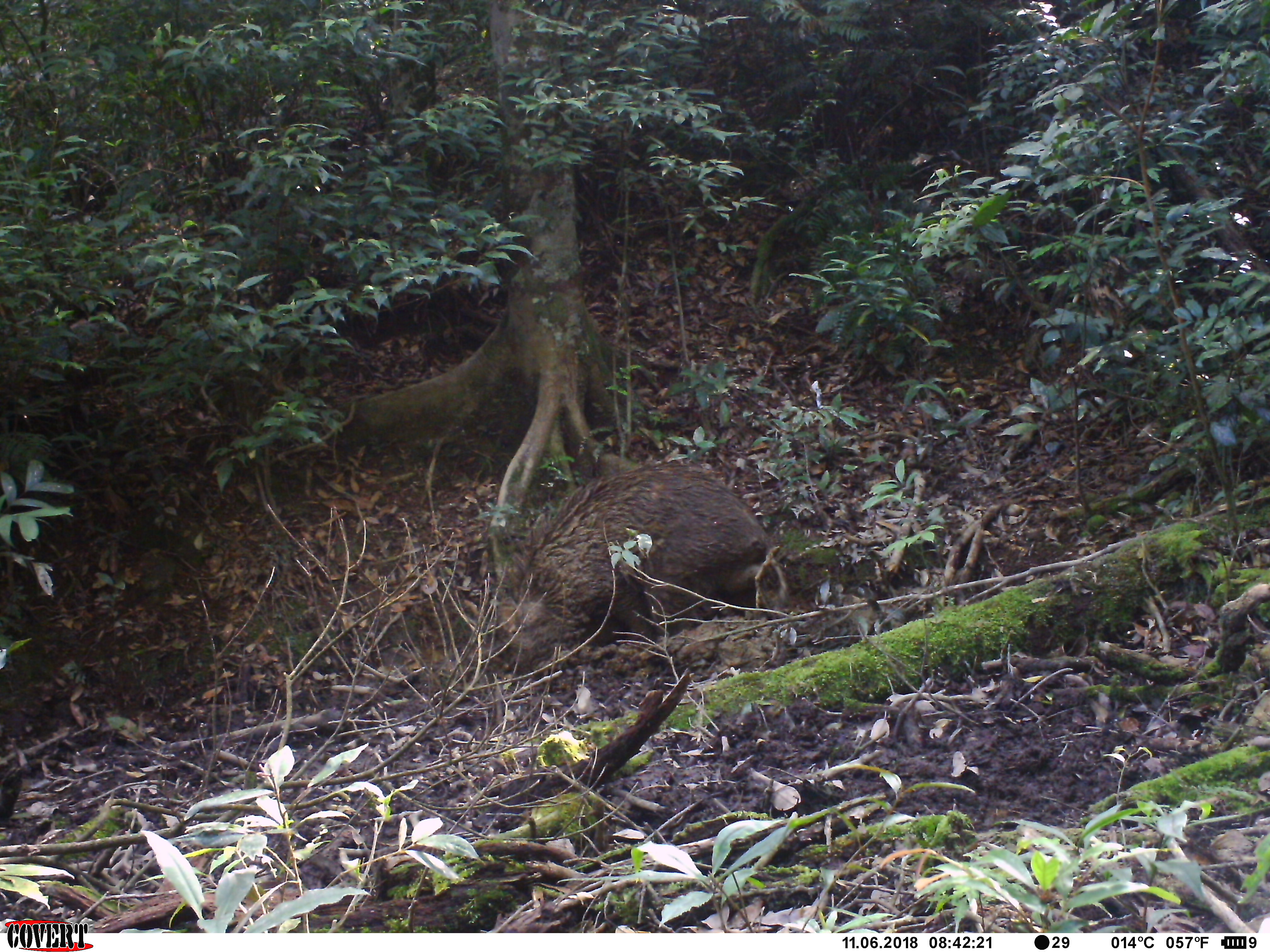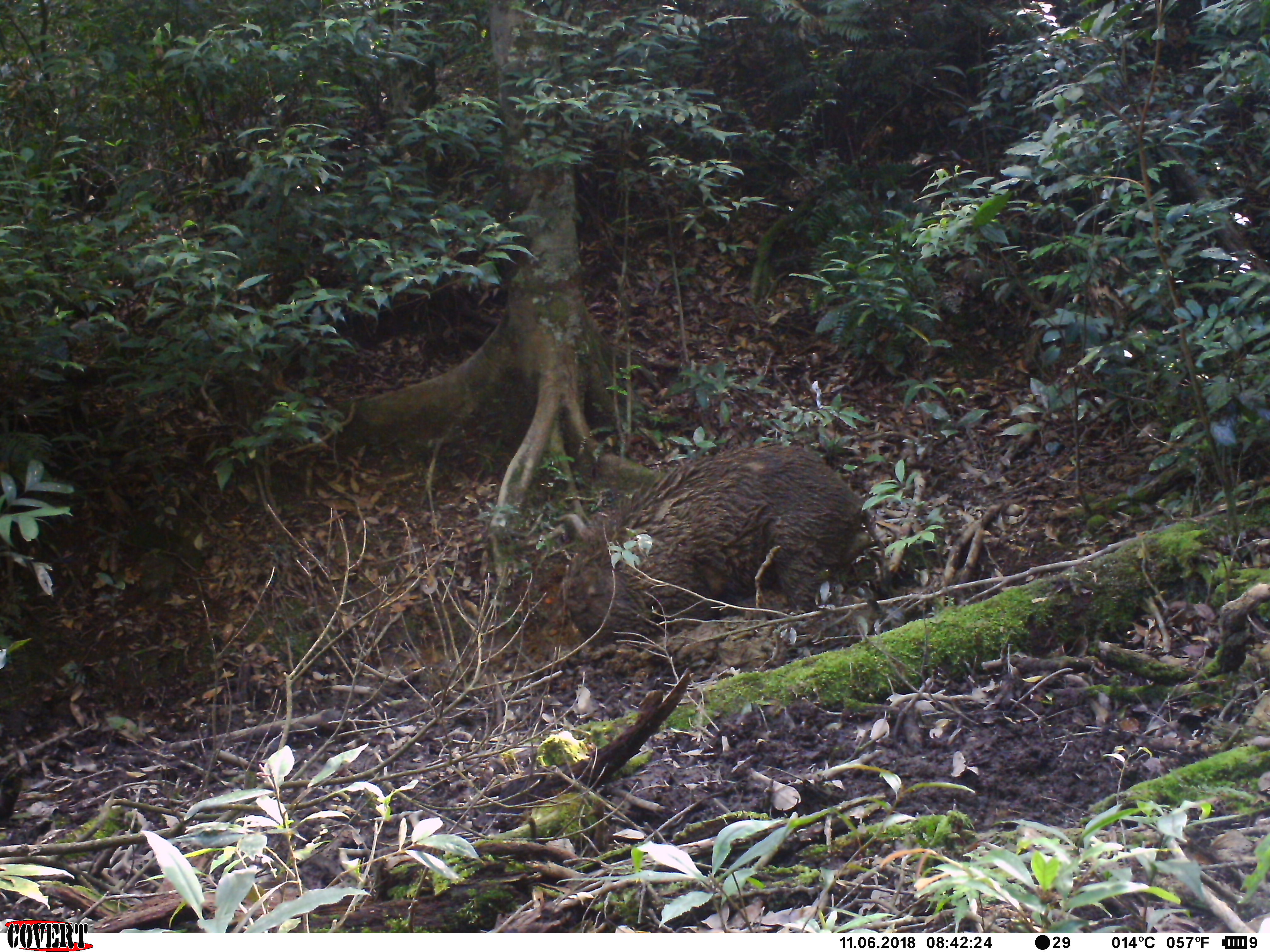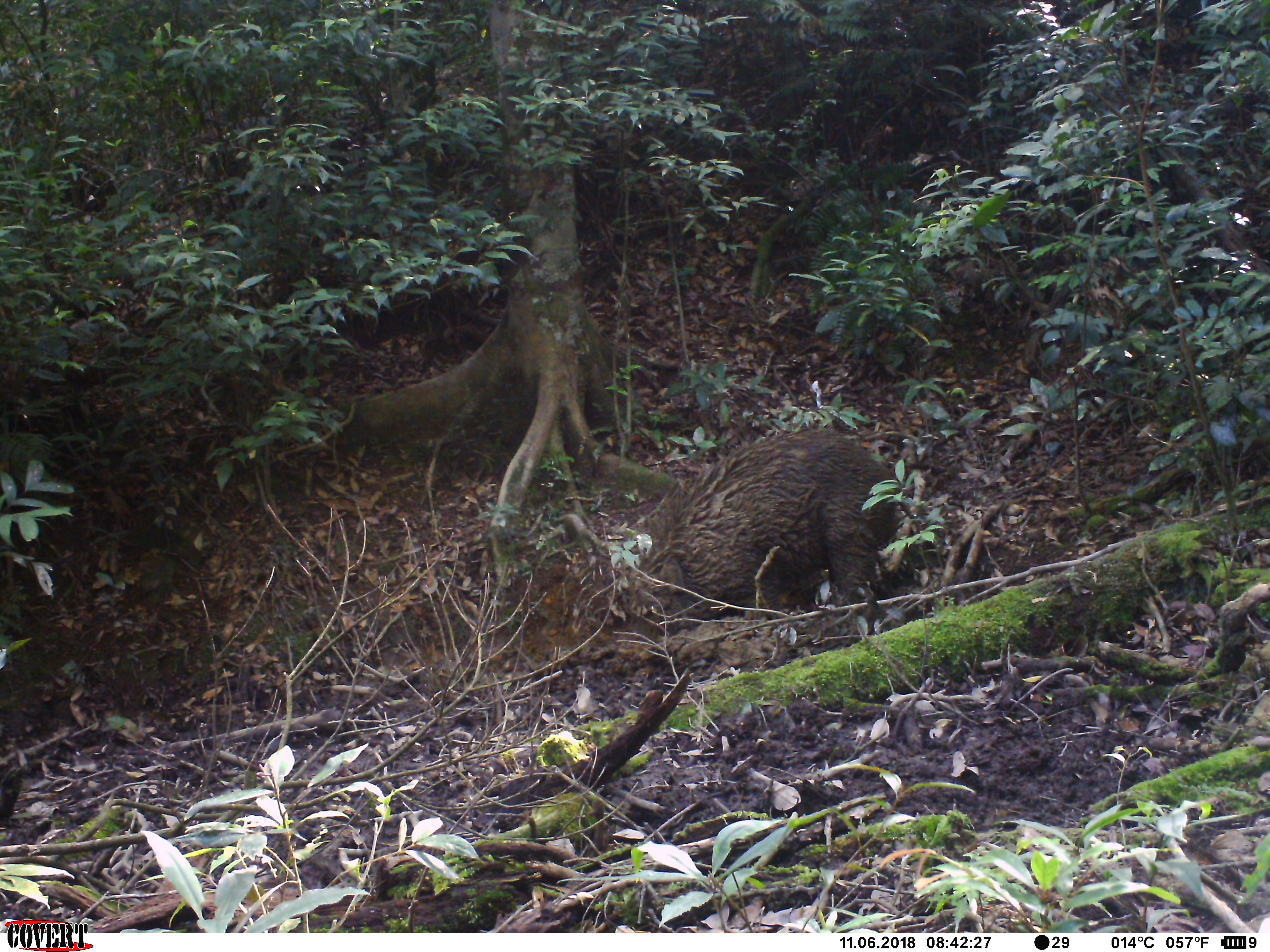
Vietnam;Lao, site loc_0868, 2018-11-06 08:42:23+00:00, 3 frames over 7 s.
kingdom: Animalia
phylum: Chordata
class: Mammalia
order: Artiodactyla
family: Suidae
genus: Sus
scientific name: Sus scrofa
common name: eurasian wild pig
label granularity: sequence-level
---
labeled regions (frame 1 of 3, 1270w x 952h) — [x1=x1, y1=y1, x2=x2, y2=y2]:
eurasian wild pig: [x1=483, y1=460, x2=786, y2=676]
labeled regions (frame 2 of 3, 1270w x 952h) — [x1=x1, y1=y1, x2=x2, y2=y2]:
eurasian wild pig: [x1=558, y1=440, x2=887, y2=641]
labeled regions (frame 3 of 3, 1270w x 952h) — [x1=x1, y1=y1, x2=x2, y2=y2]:
eurasian wild pig: [x1=562, y1=428, x2=917, y2=655]